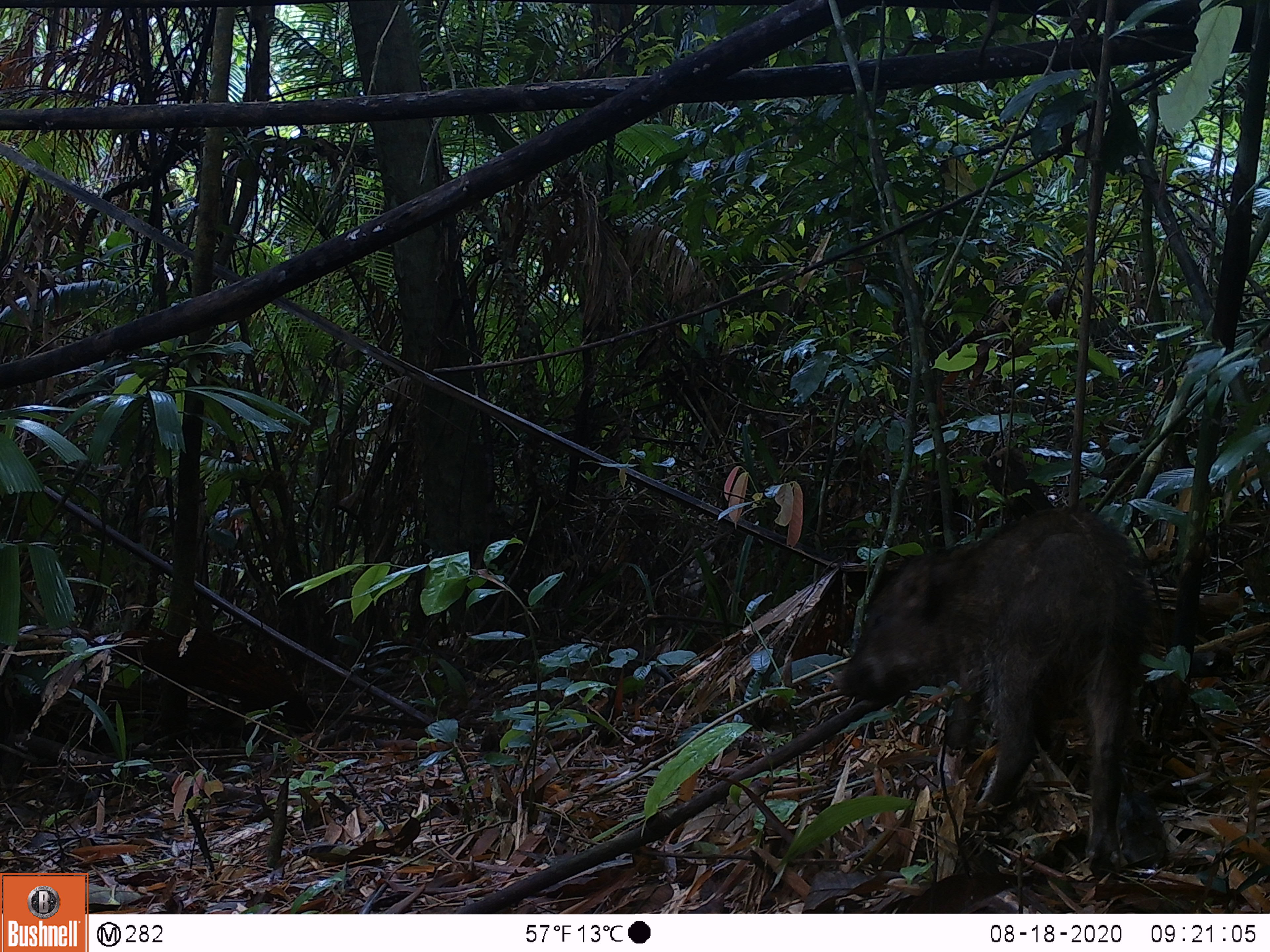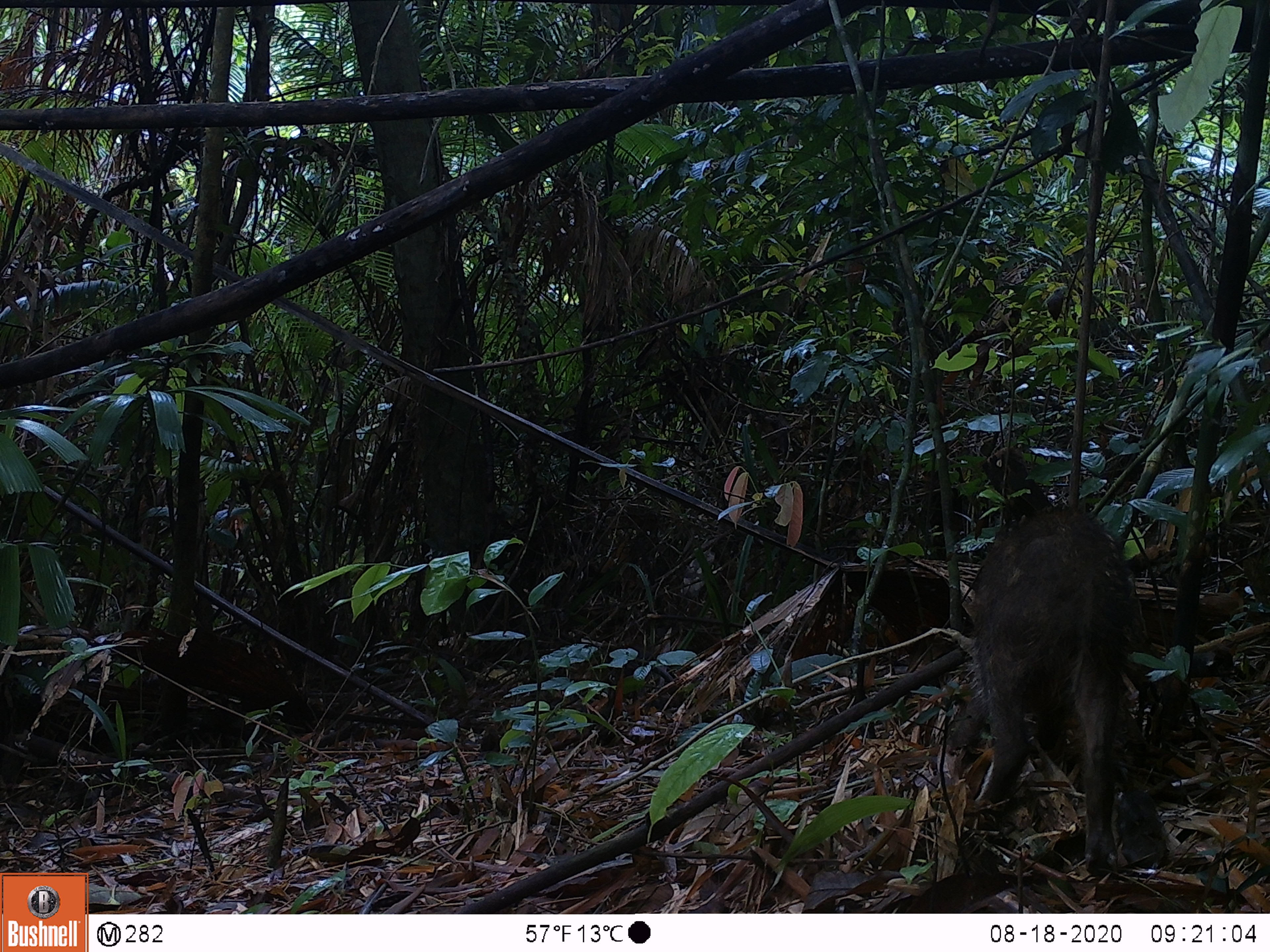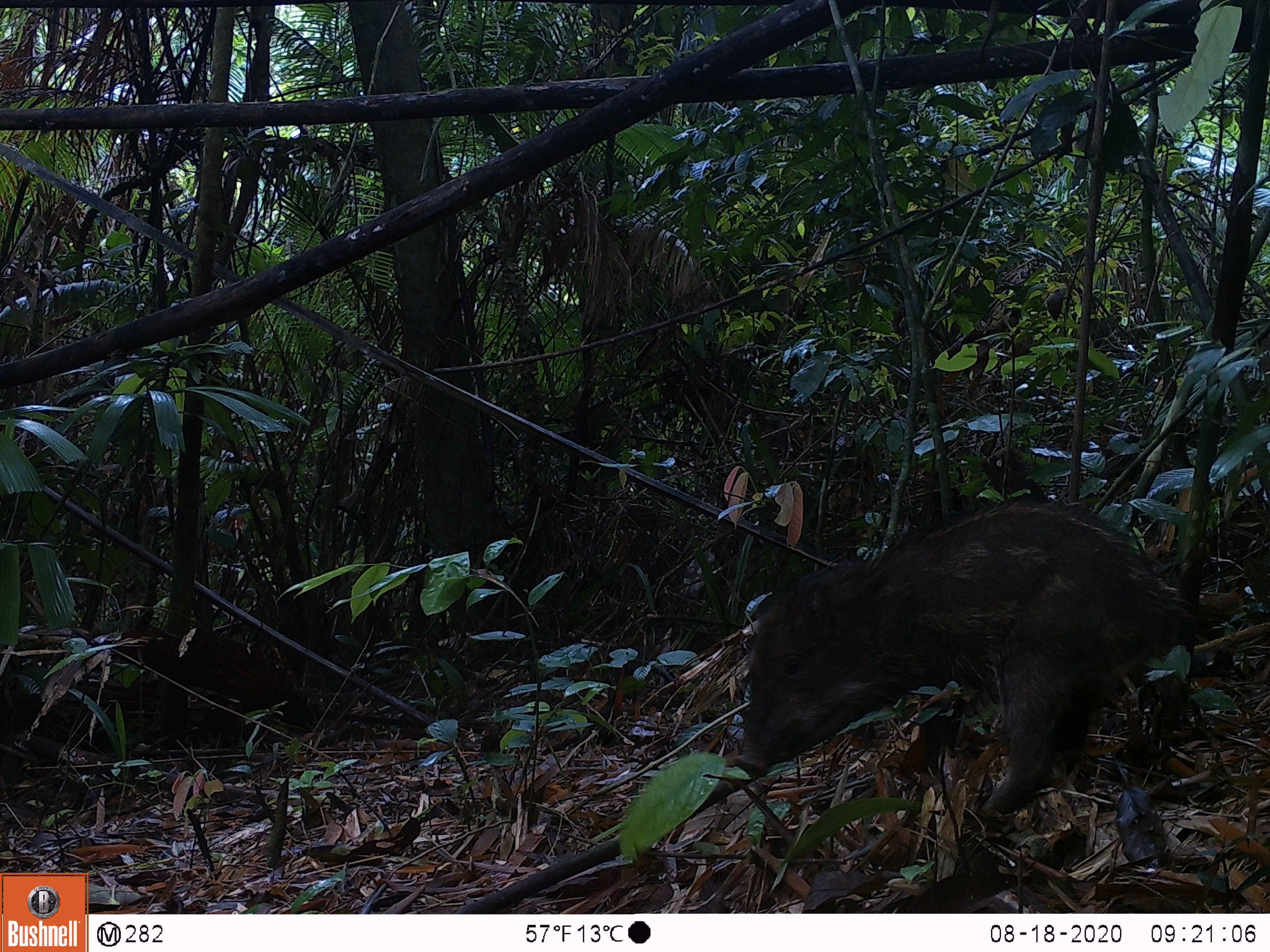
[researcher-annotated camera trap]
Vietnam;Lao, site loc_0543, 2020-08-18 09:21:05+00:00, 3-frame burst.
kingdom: Animalia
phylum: Chordata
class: Mammalia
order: Artiodactyla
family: Suidae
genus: Sus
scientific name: Sus scrofa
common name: eurasian wild pig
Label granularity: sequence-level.